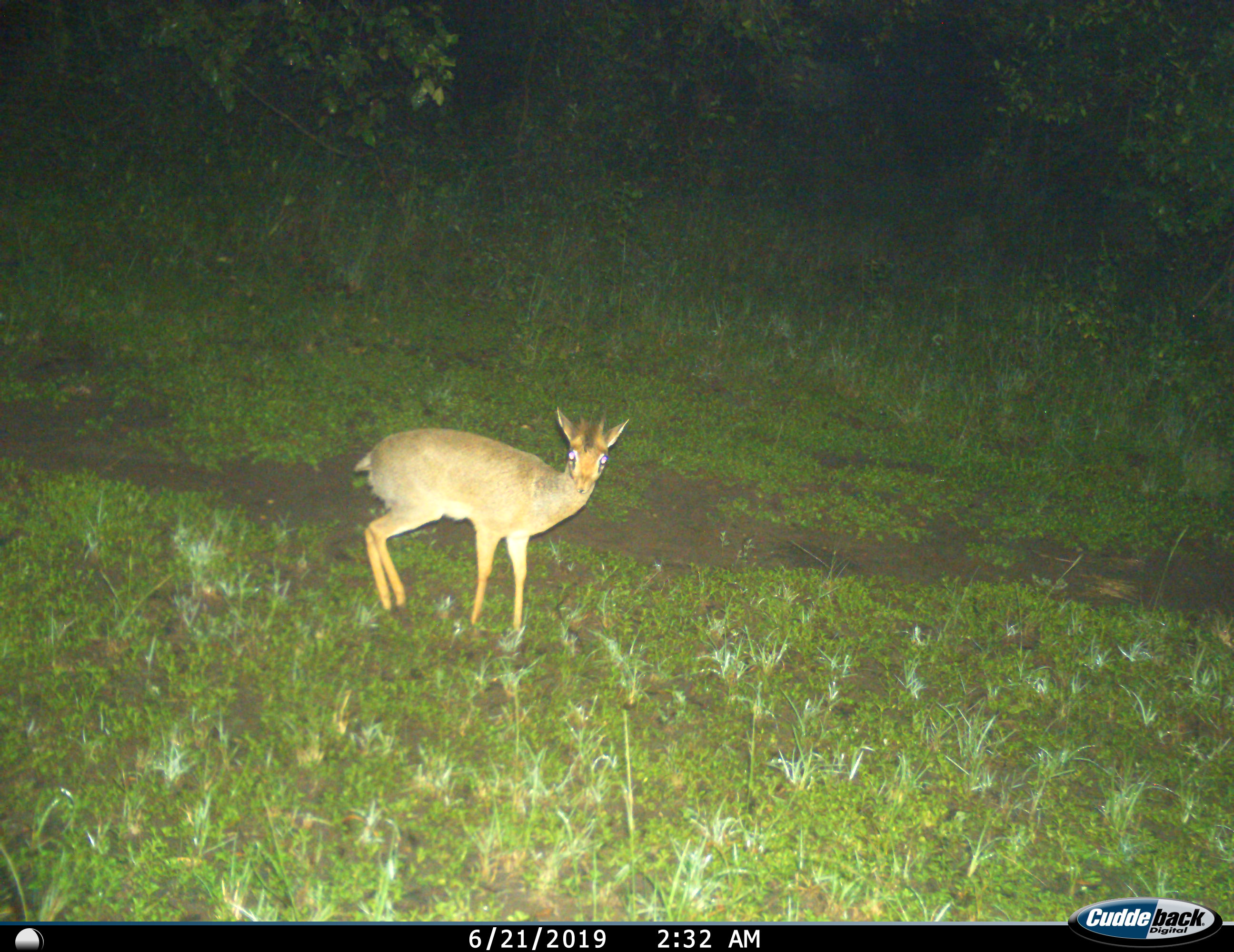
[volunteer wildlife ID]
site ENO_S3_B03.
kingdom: Animalia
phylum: Chordata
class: Mammalia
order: Artiodactyla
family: Bovidae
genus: Madoqua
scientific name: Madoqua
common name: dik-dik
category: dikdik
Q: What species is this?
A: Dikdik (dik-dik) (Madoqua).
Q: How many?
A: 1.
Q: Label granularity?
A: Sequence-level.